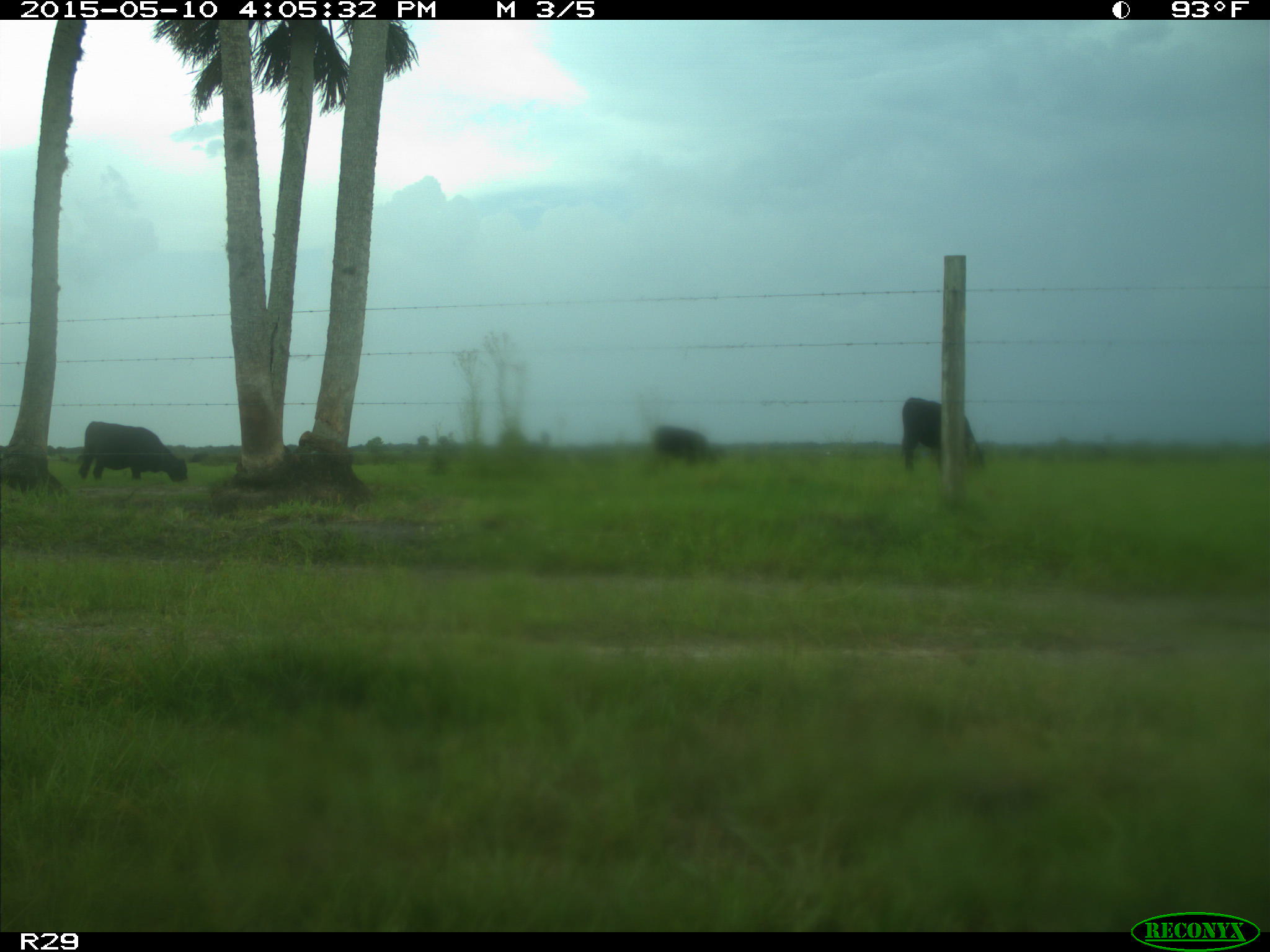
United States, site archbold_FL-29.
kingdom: Animalia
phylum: Chordata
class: Mammalia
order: Artiodactyla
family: Bovidae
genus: Bos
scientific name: Bos taurus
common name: domestic cow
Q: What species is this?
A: Bos taurus (domestic cow).